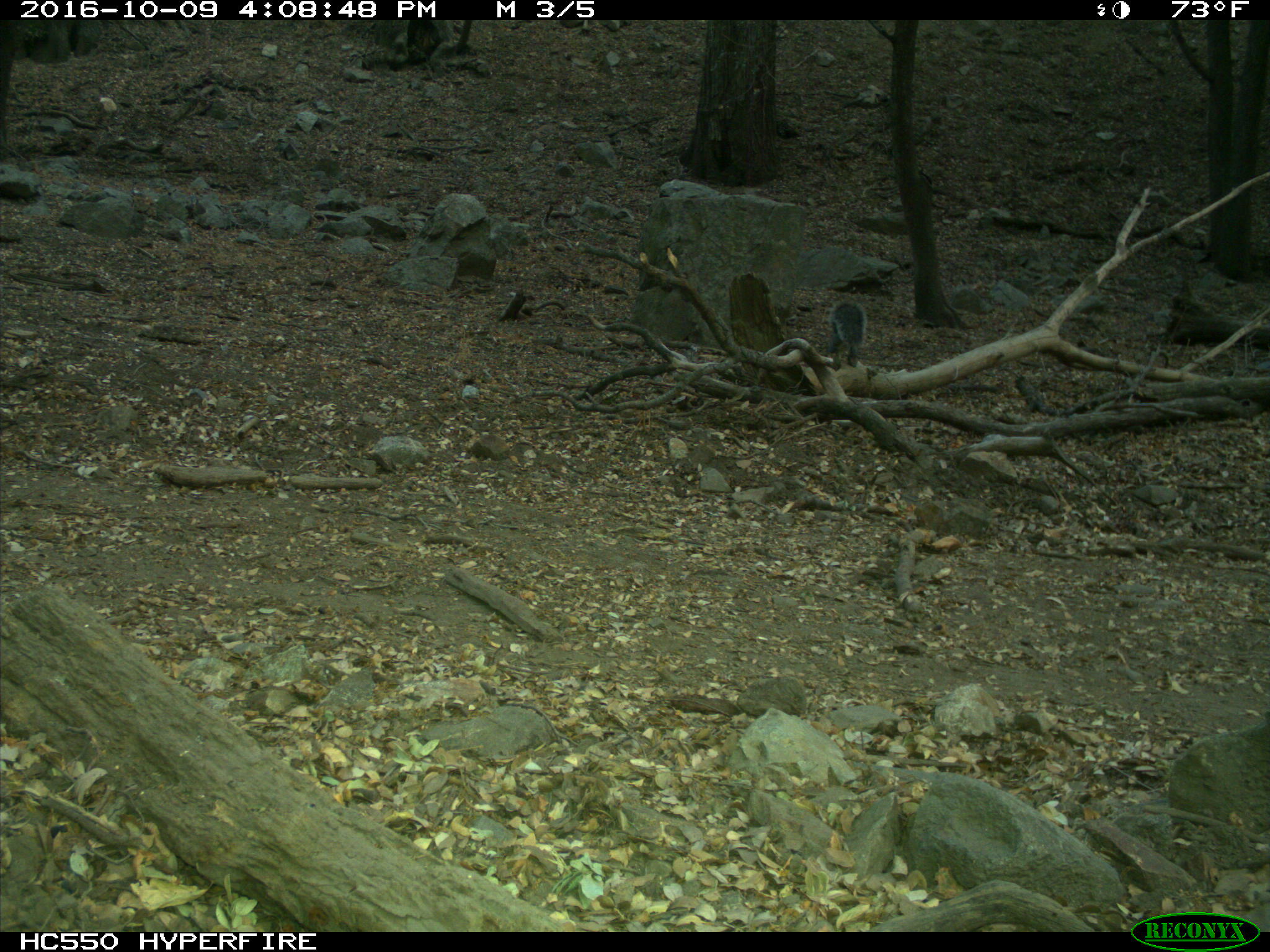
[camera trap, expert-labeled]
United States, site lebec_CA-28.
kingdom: Animalia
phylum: Chordata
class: Mammalia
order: Rodentia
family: Sciuridae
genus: Sciurus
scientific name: Sciurus carolinensis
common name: eastern gray squirrel